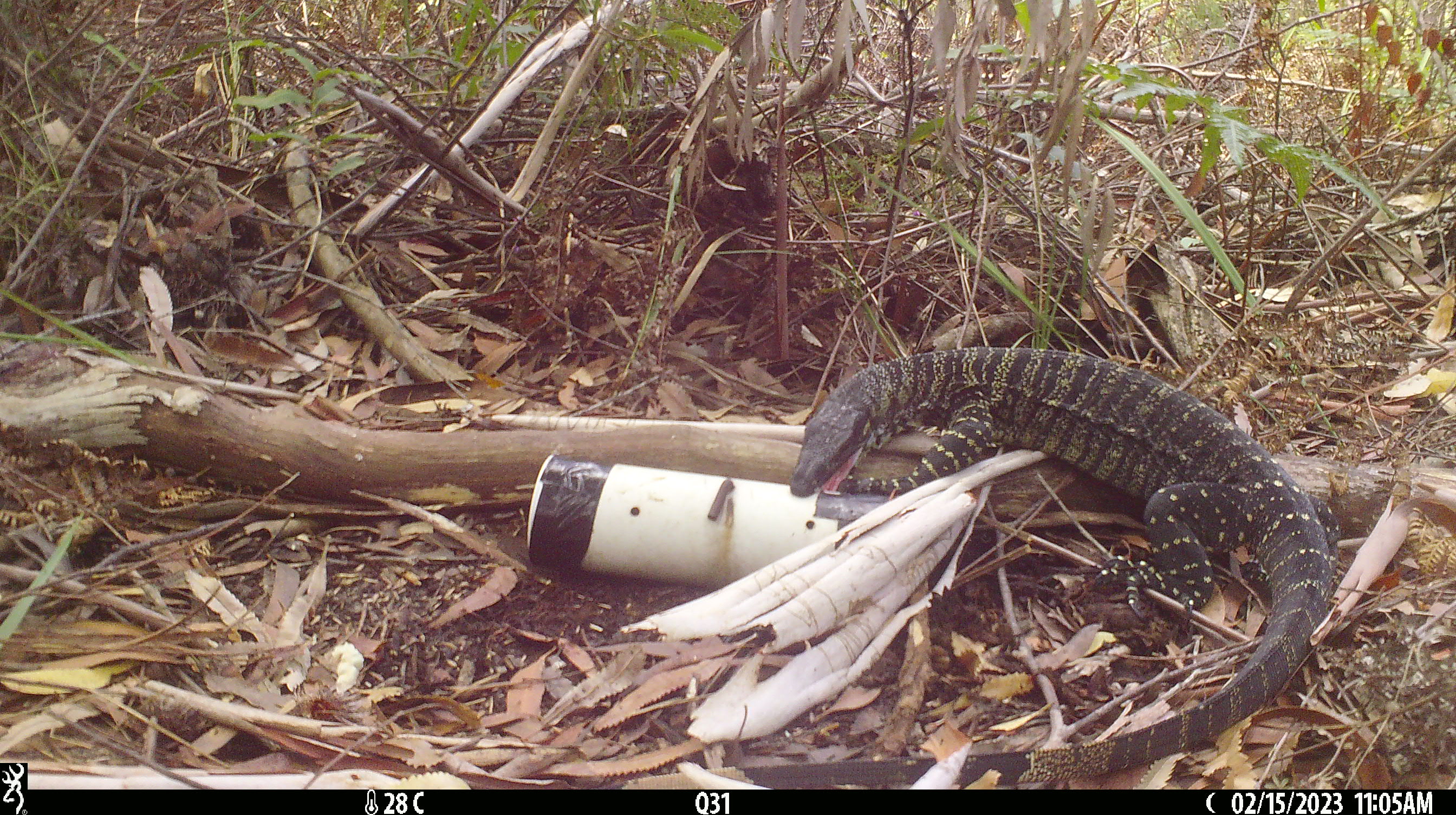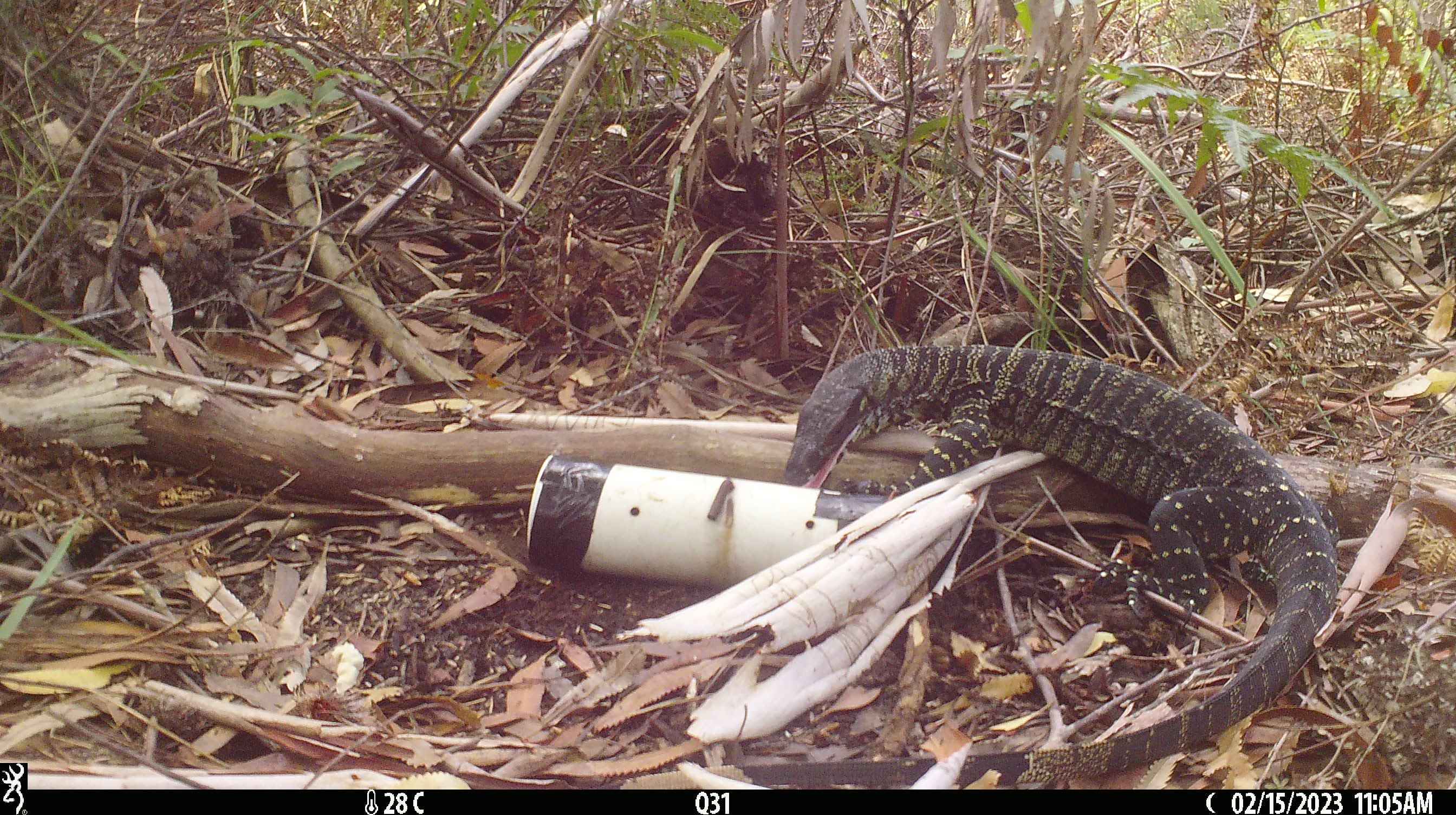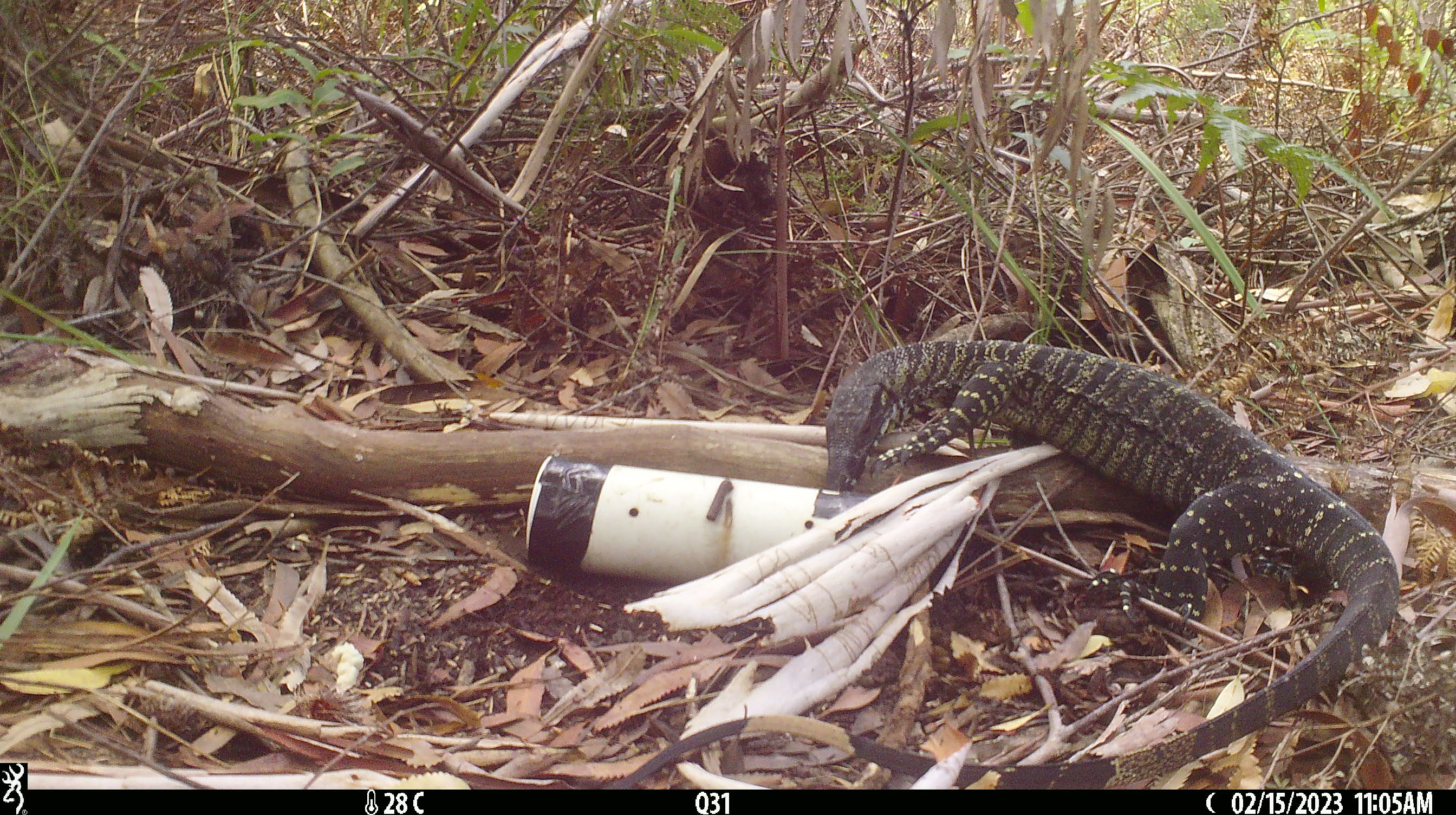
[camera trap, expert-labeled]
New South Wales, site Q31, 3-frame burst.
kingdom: Animalia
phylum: Chordata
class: Reptilia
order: Squamata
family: Varanidae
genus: Varanus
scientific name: Varanus varius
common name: lace monitor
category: goanna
Goanna (lace monitor) (Varanus varius).